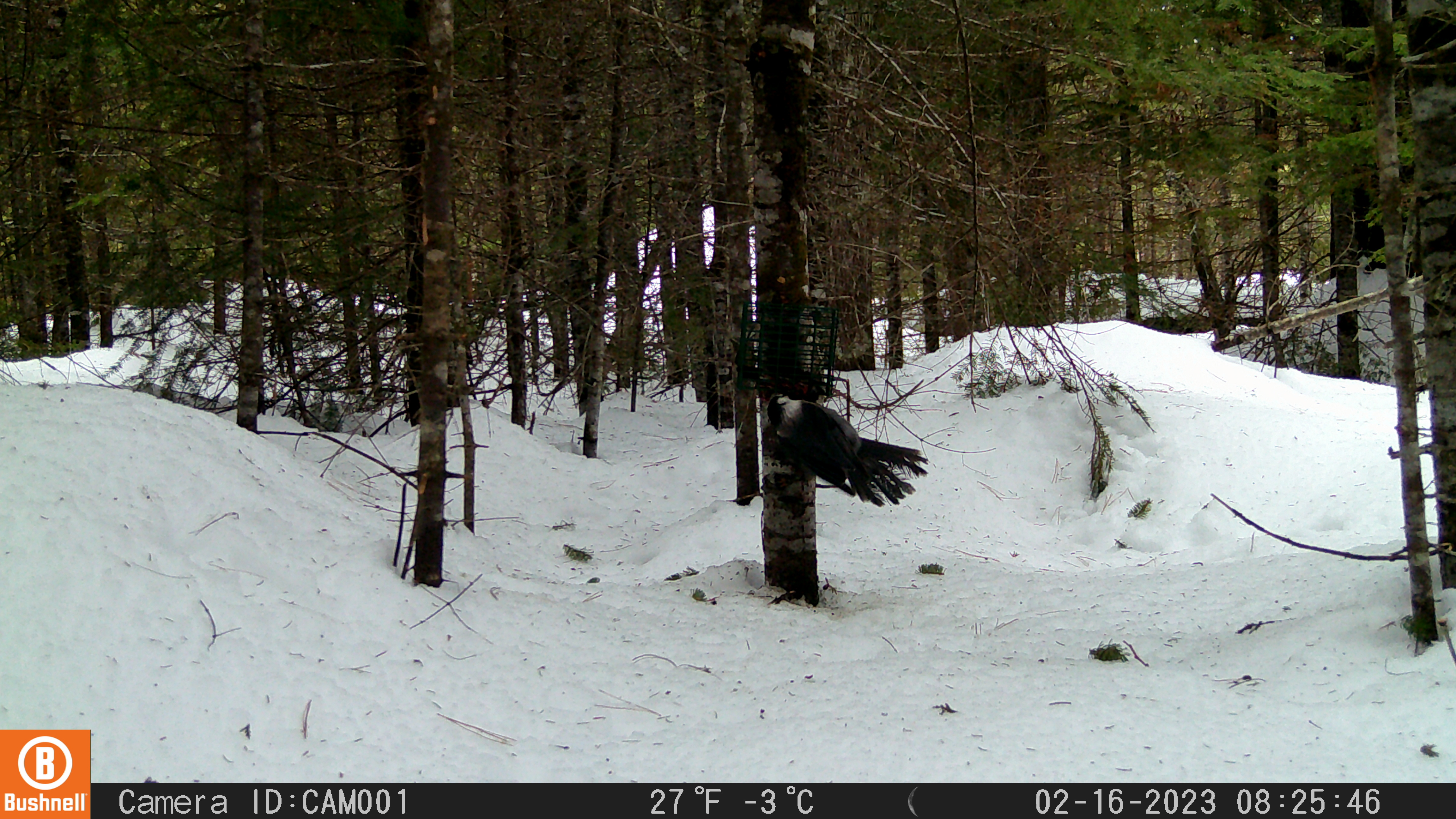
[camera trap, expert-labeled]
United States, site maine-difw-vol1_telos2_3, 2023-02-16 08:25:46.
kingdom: Animalia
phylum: Chordata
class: Aves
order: Passeriformes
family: Corvidae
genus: Perisoreus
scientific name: Perisoreus canadensis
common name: canada jay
Canada jay (Perisoreus canadensis).